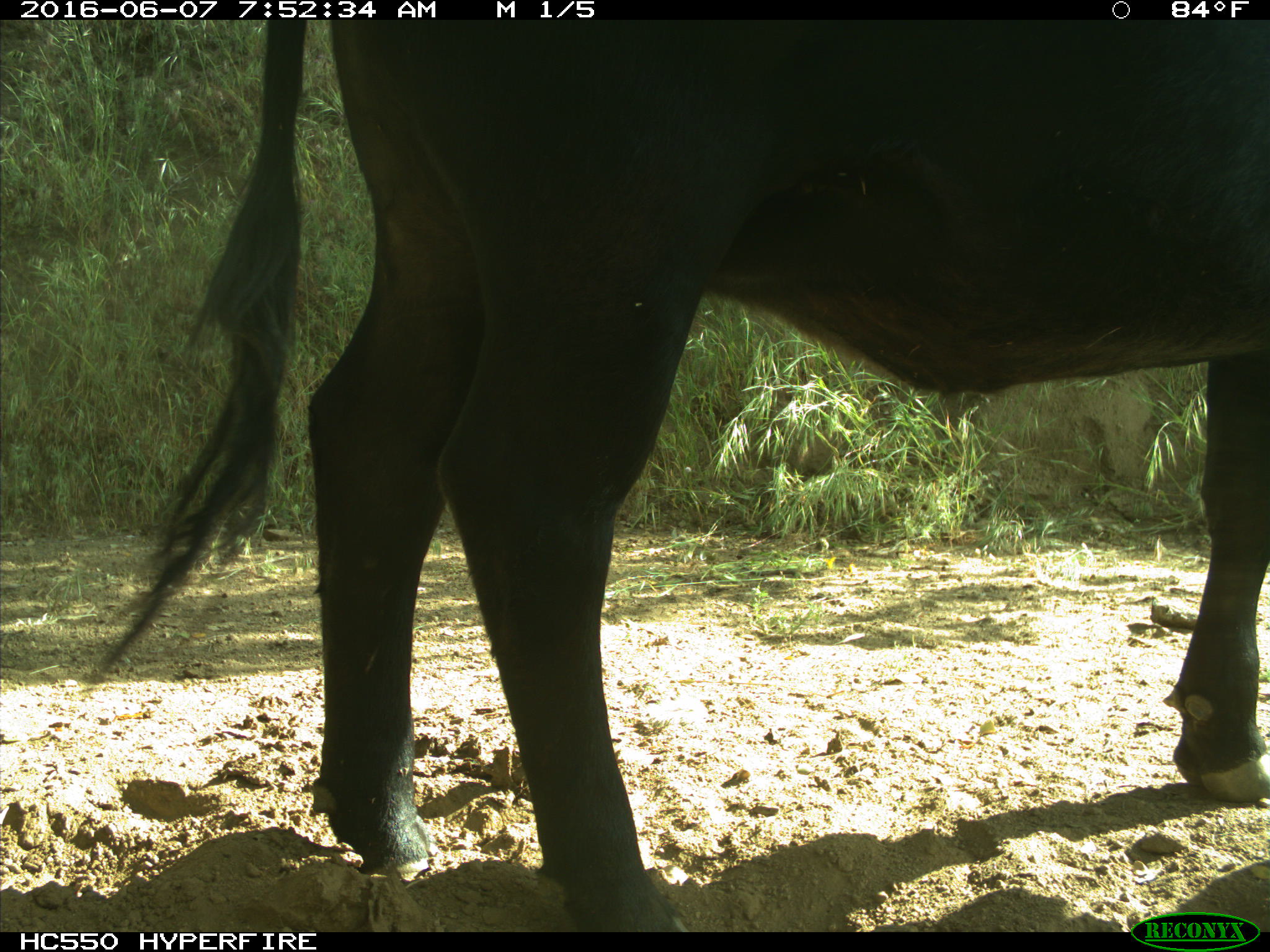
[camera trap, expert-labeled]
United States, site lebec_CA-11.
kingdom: Animalia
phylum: Chordata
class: Mammalia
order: Artiodactyla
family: Bovidae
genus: Bos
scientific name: Bos taurus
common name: domestic cow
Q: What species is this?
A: Bos taurus (domestic cow).